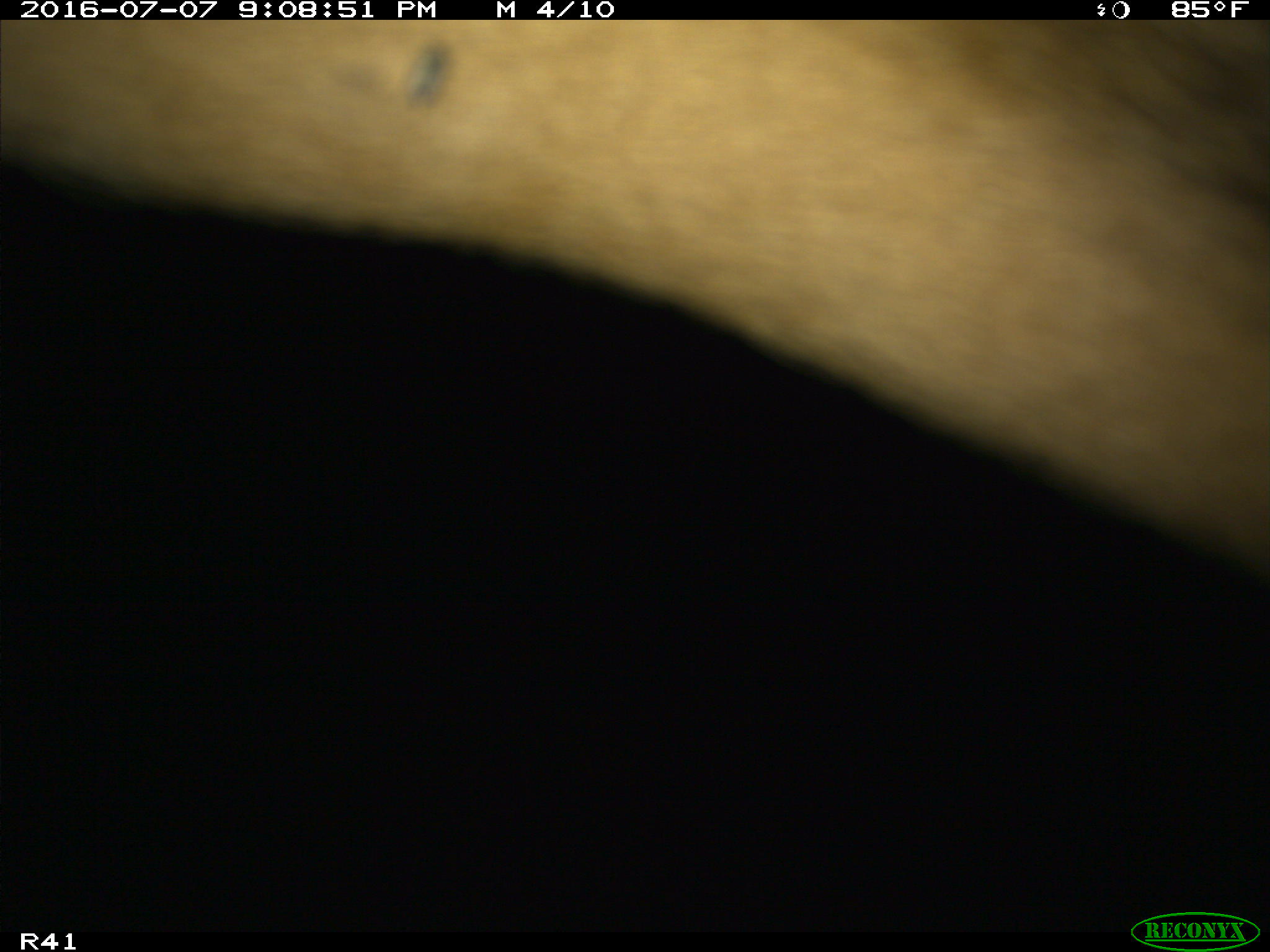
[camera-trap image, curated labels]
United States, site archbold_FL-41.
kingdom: Animalia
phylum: Chordata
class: Mammalia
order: Artiodactyla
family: Bovidae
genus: Bos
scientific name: Bos taurus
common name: domestic cow